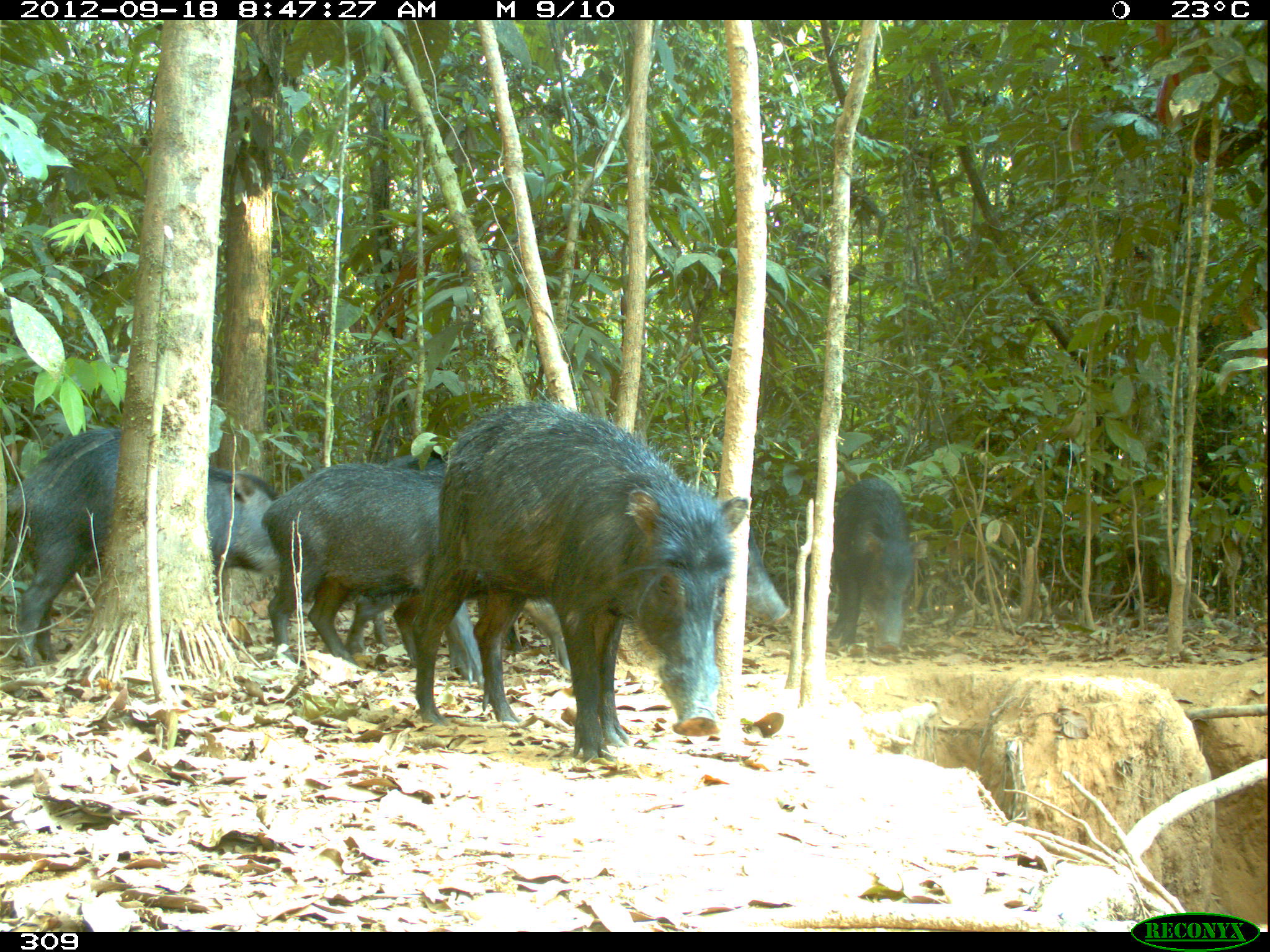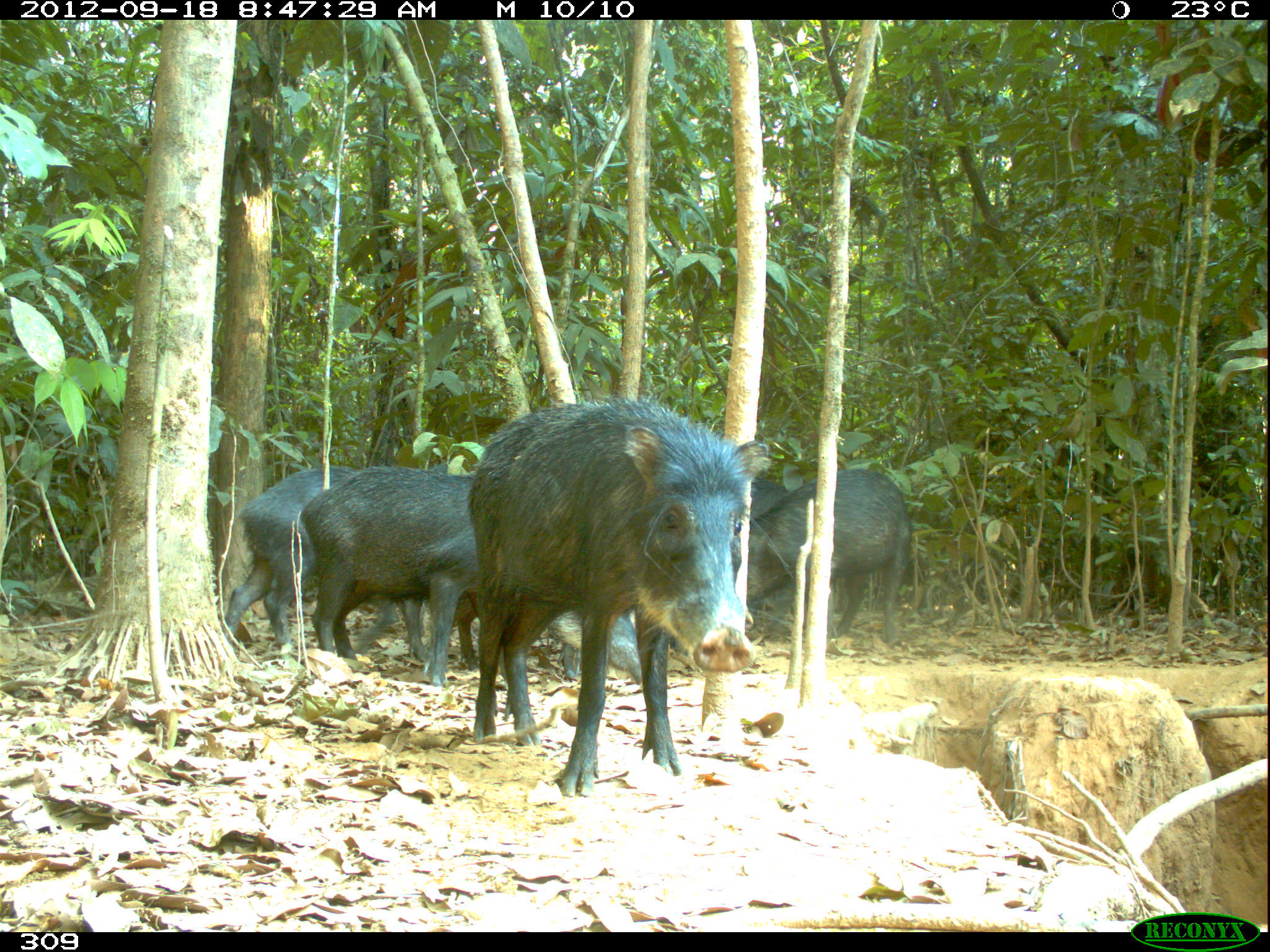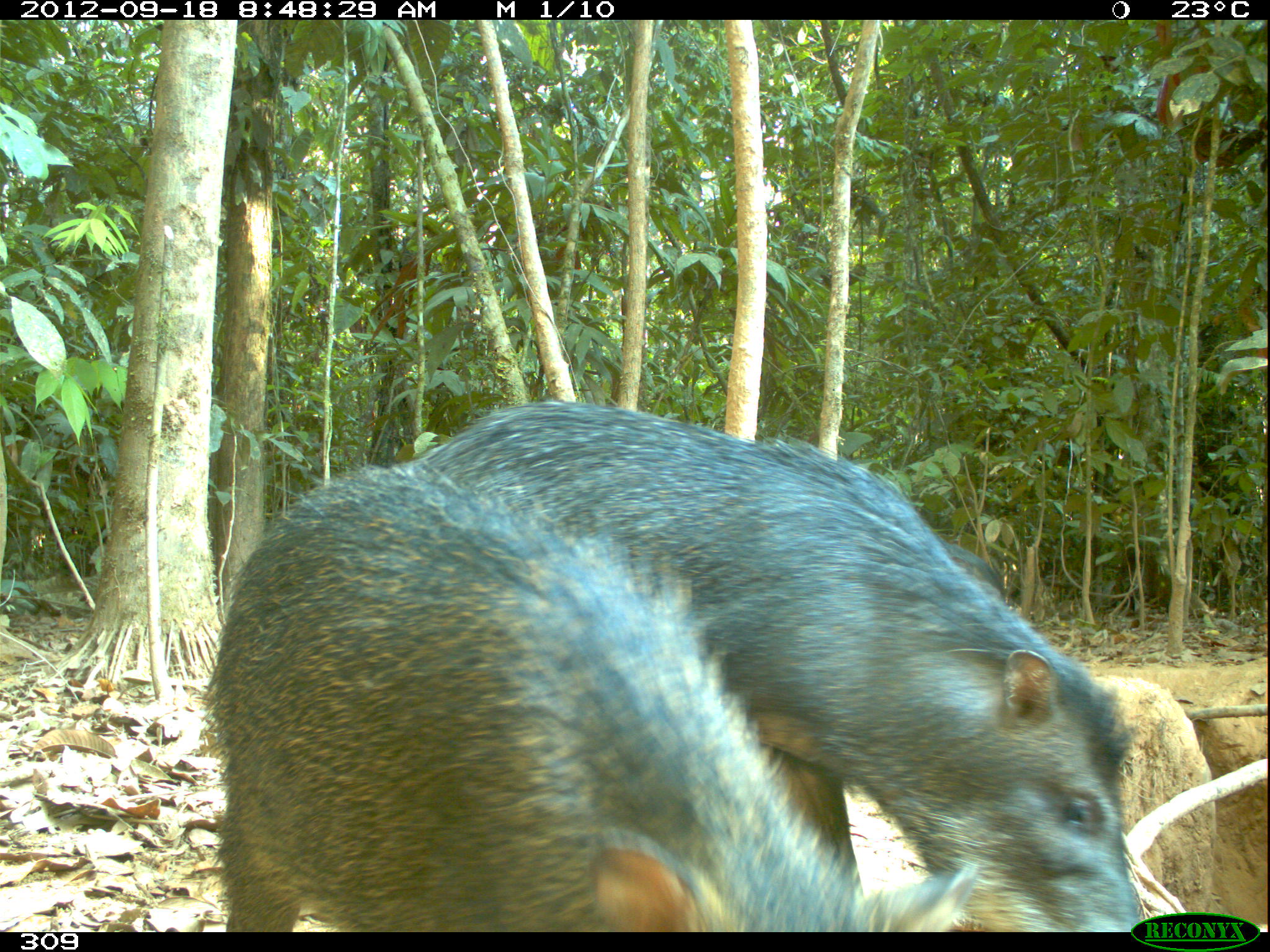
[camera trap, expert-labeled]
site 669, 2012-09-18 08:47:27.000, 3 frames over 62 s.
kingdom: Animalia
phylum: Chordata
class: Mammalia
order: Artiodactyla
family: Tayassuidae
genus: Tayassu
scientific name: Tayassu pecari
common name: white-lipped peccary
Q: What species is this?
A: Tayassu pecari (white-lipped peccary).